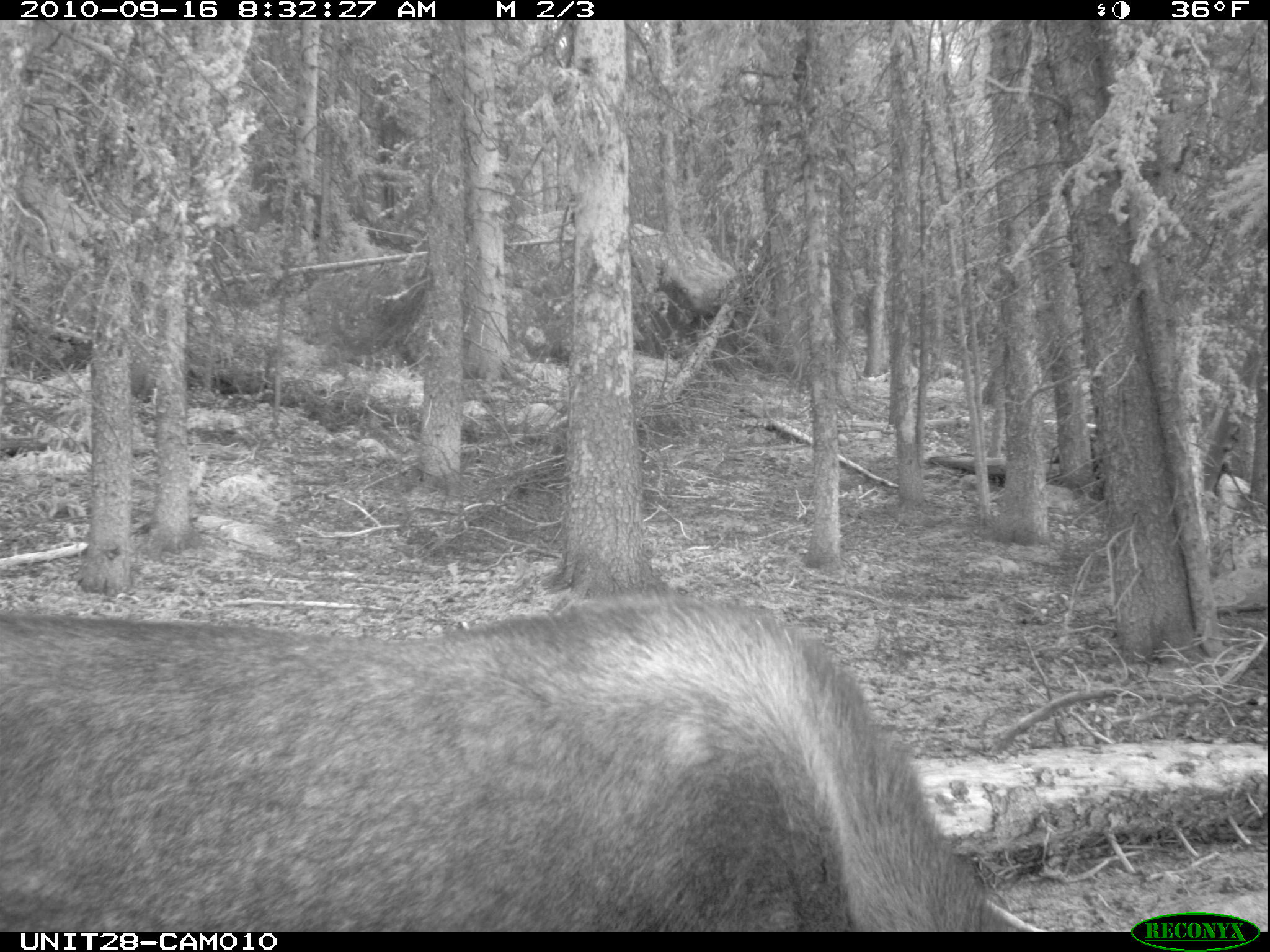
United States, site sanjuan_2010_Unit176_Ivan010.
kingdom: Animalia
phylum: Chordata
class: Mammalia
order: Artiodactyla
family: Cervidae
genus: Alces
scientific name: Alces alces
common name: moose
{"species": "Alces alces (moose)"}